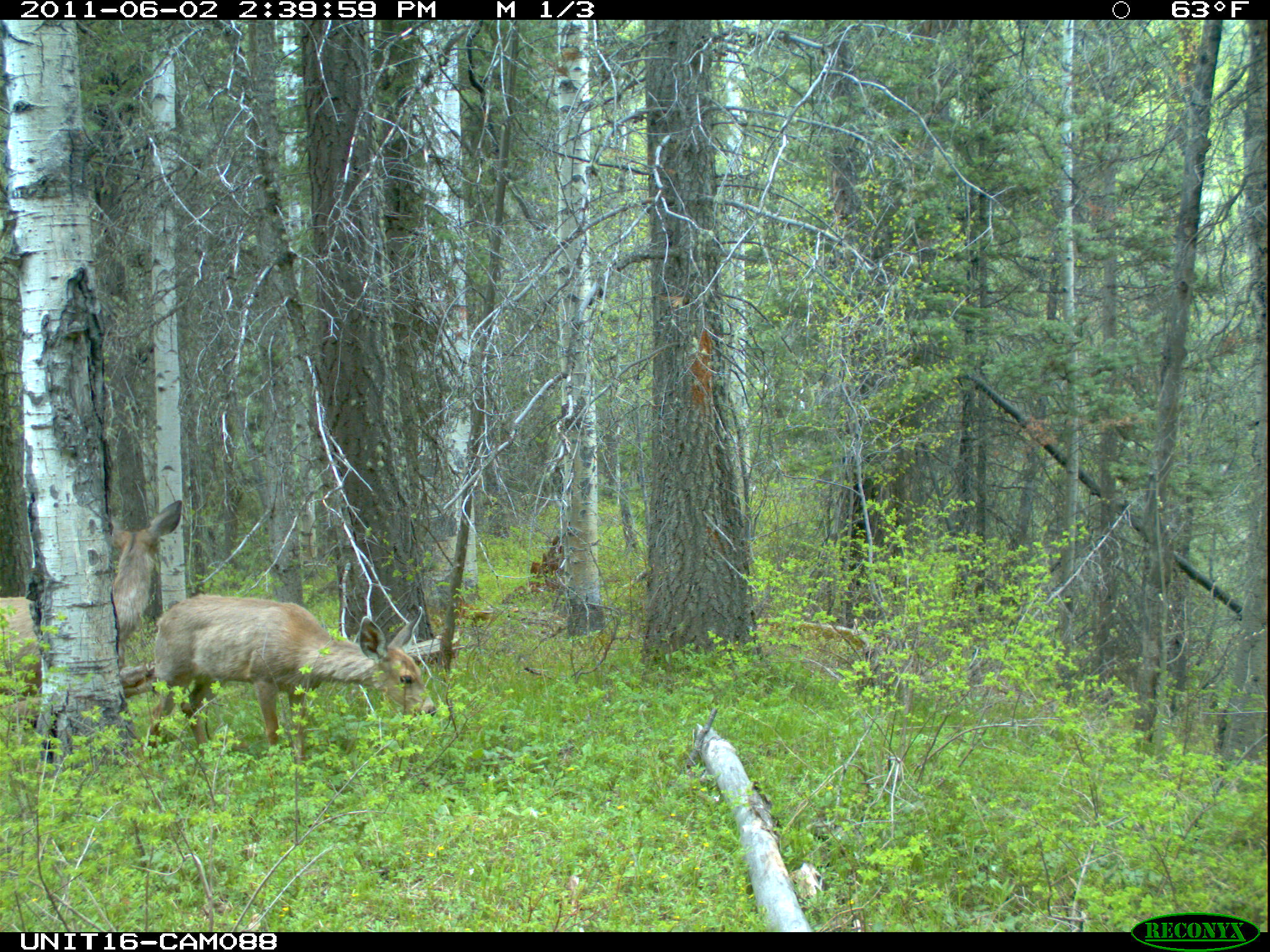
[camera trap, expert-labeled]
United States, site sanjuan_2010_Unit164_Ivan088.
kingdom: Animalia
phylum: Chordata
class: Mammalia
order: Artiodactyla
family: Cervidae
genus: Odocoileus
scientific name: Odocoileus hemionus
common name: mule deer